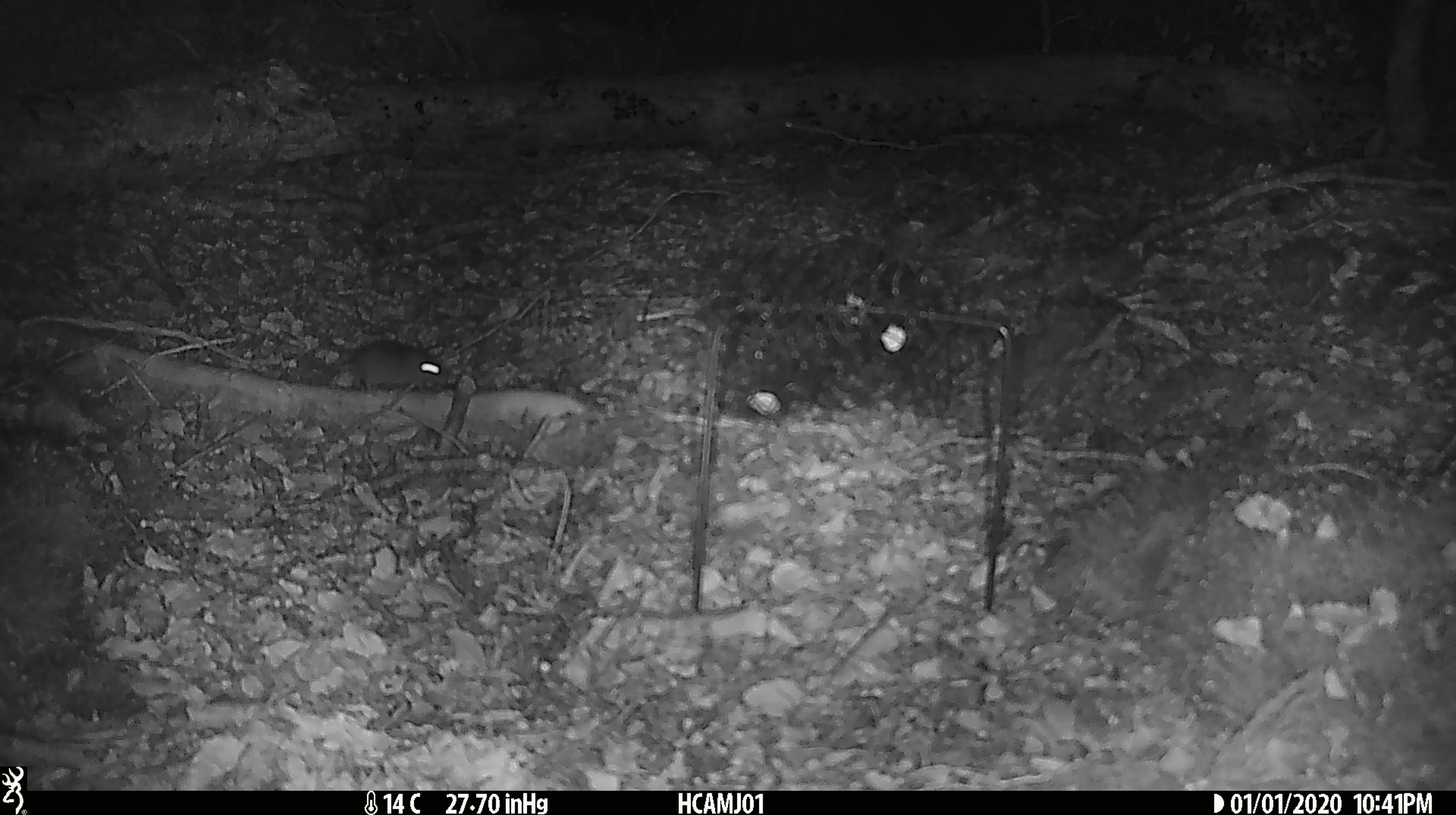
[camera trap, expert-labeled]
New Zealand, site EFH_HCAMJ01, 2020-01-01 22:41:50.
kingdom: Animalia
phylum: Chordata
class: Mammalia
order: Rodentia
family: Muridae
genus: Mus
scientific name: Mus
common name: mouse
Mouse (Mus).